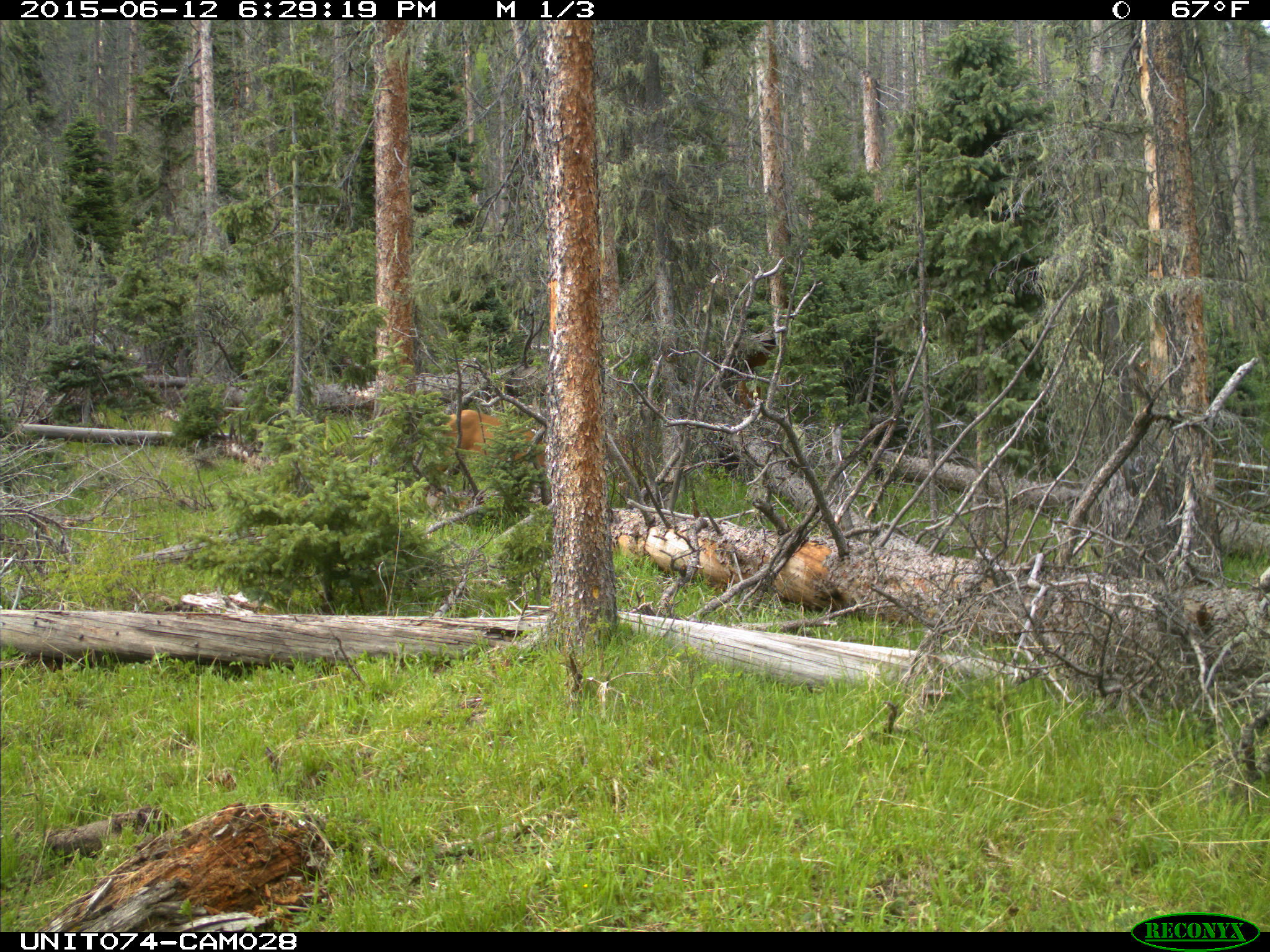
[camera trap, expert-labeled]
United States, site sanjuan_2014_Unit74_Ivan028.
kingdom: Animalia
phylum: Chordata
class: Mammalia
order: Artiodactyla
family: Cervidae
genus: Cervus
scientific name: Cervus elaphus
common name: red deer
Cervus elaphus (red deer).